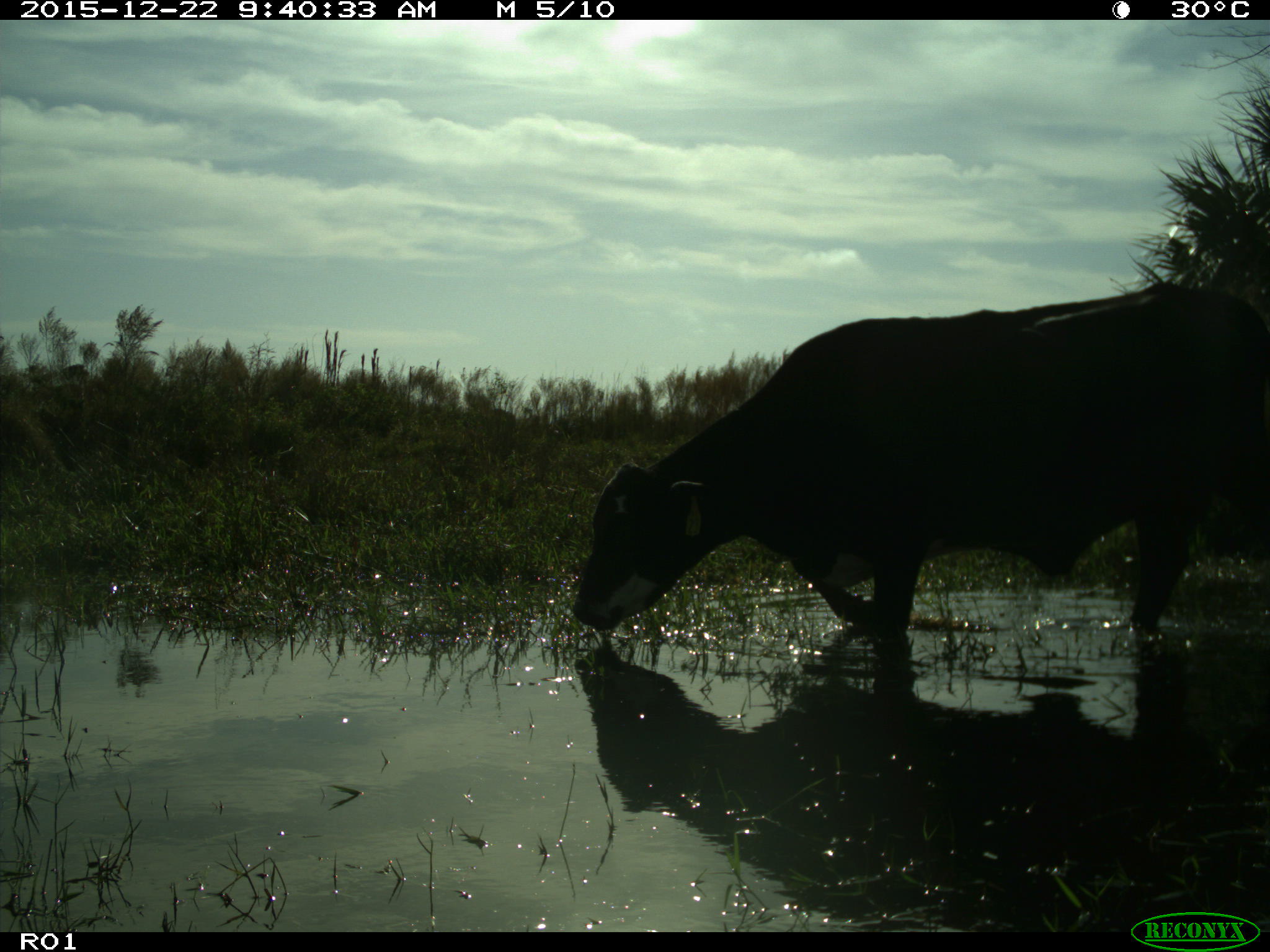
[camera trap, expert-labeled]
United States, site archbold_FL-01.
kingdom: Animalia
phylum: Chordata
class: Mammalia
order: Artiodactyla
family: Bovidae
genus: Bos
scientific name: Bos taurus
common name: domestic cow